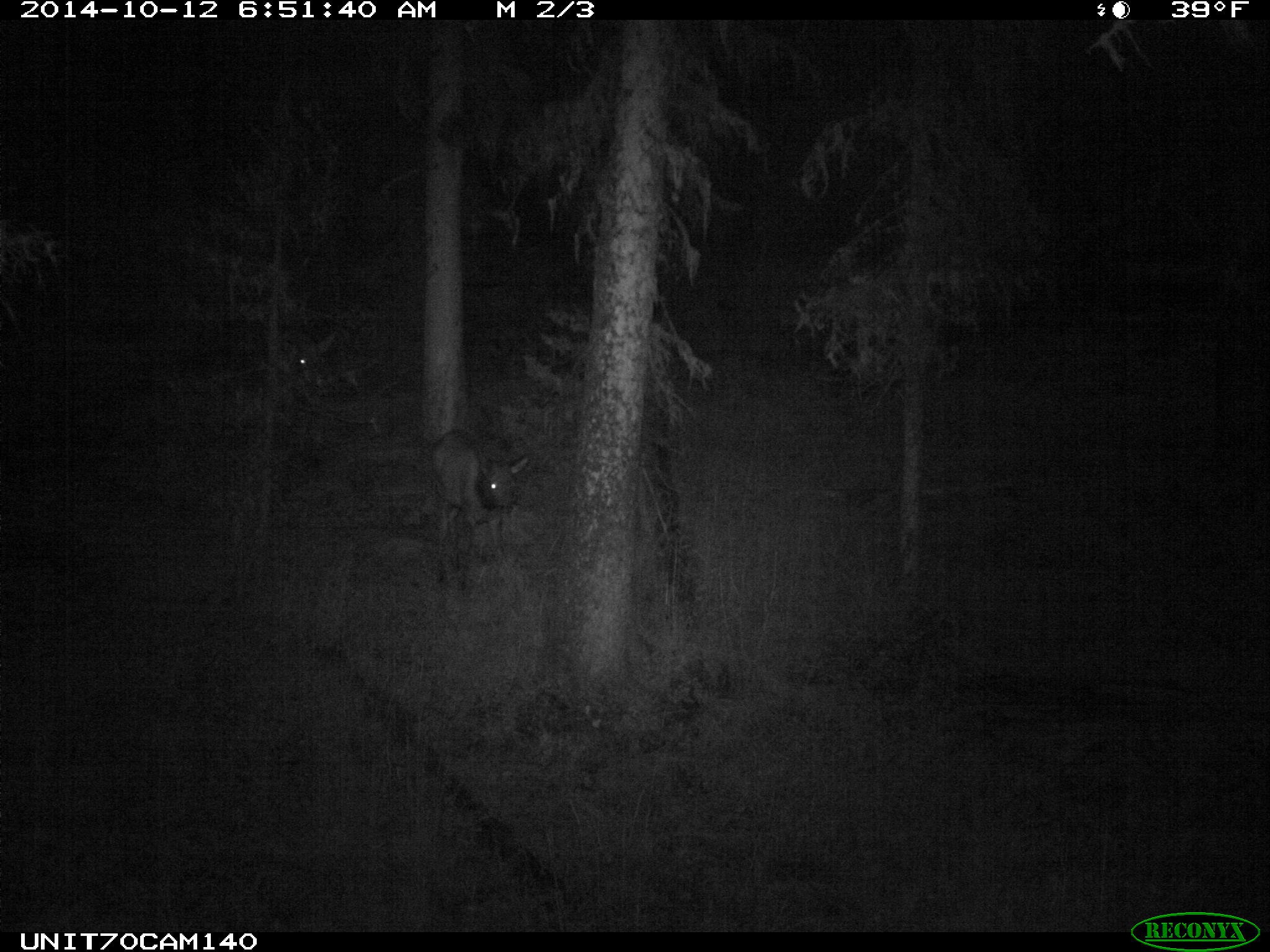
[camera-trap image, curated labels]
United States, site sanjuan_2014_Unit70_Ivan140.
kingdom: Animalia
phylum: Chordata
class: Mammalia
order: Artiodactyla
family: Cervidae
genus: Cervus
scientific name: Cervus elaphus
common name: red deer